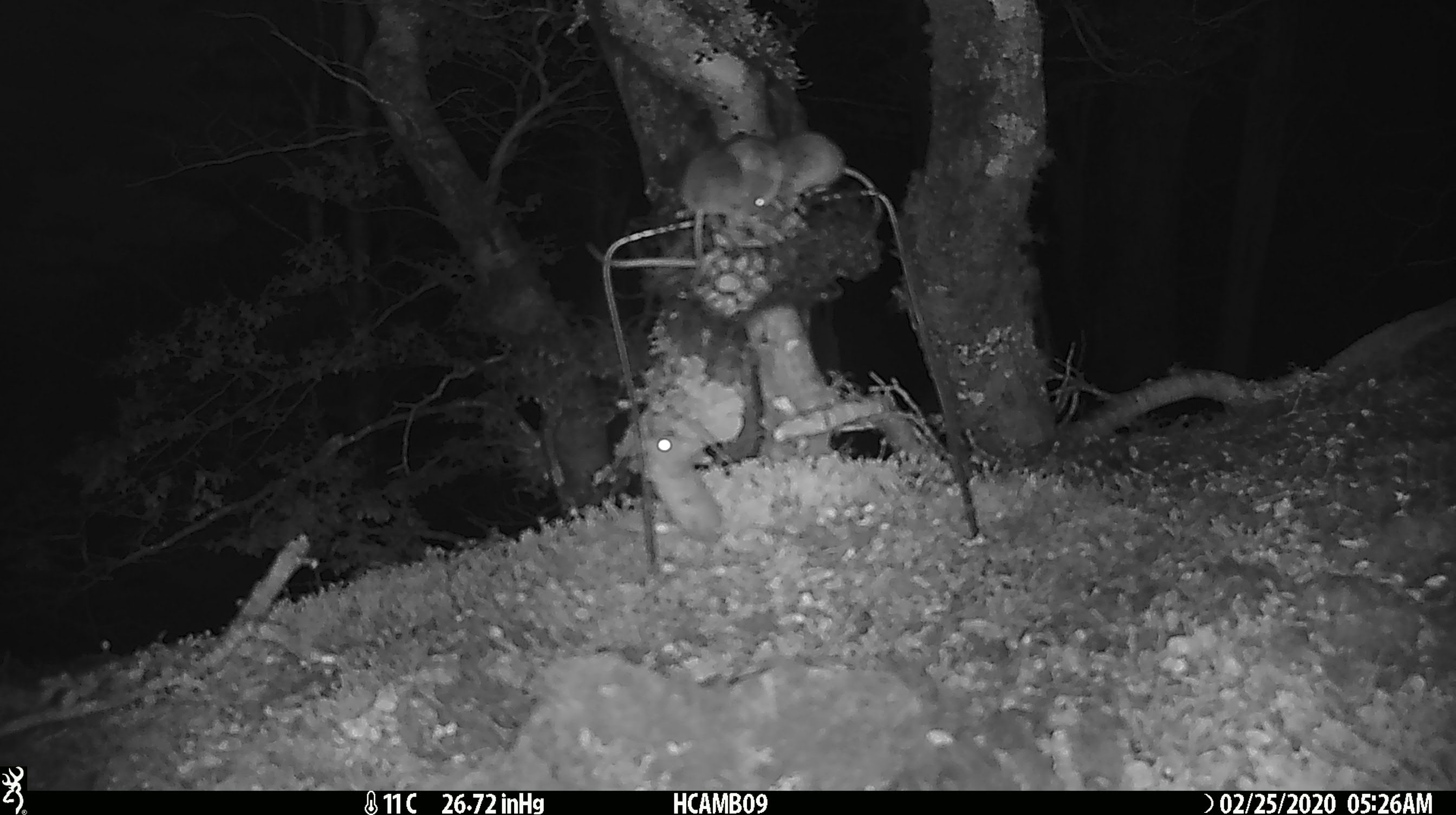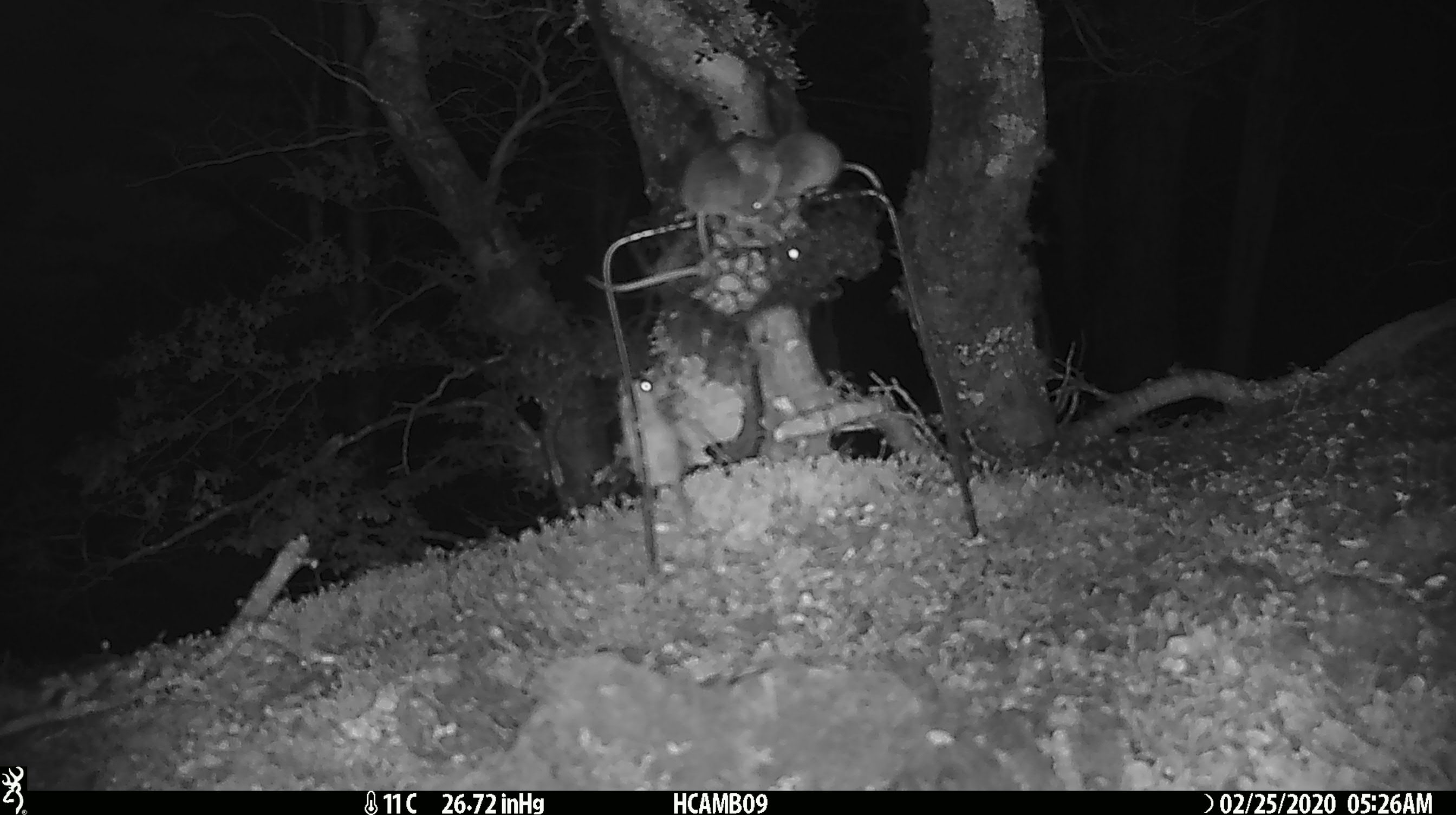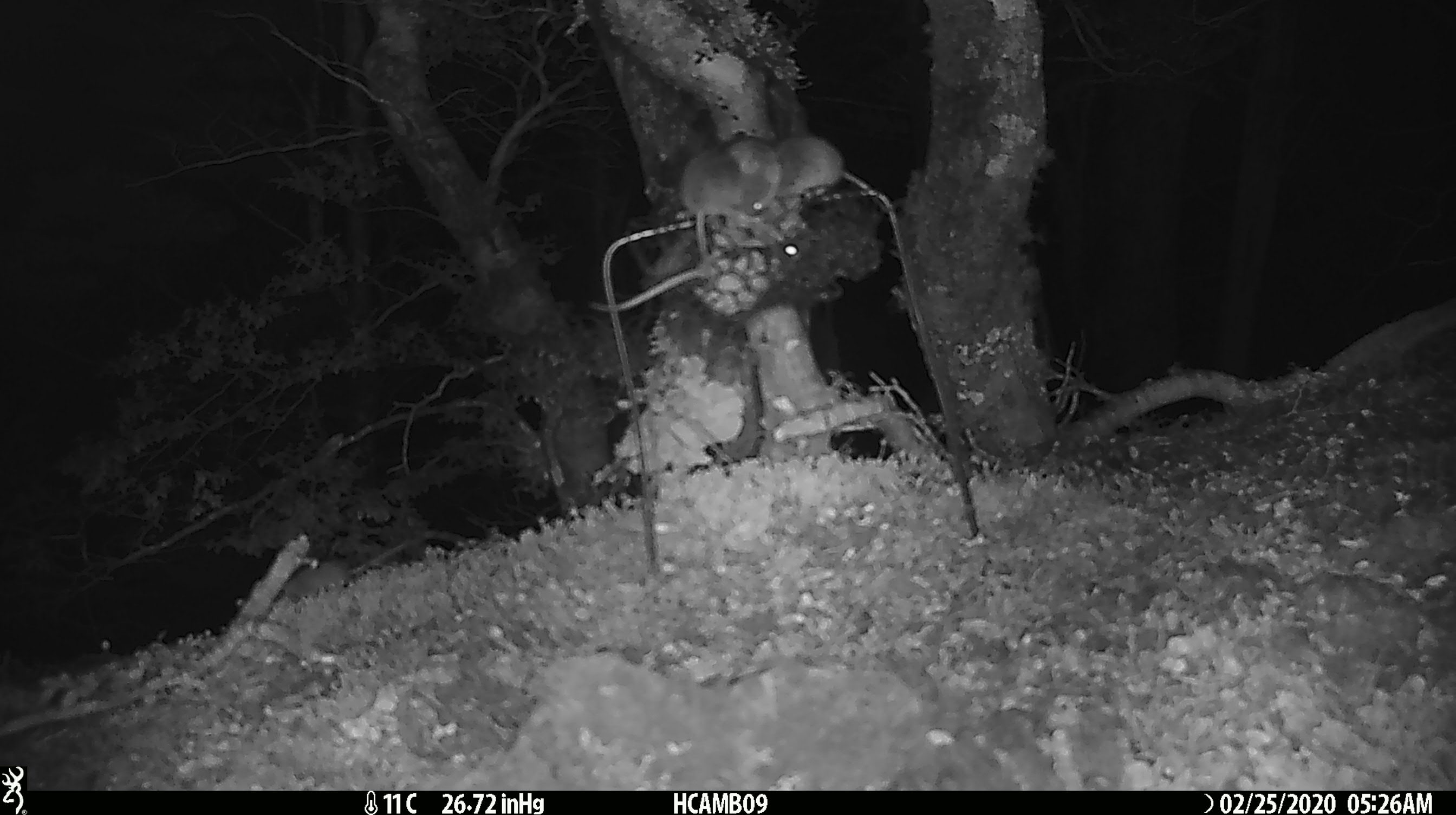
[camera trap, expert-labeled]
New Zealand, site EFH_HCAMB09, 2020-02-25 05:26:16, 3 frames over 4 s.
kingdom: Animalia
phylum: Chordata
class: Mammalia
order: Rodentia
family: Muridae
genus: Mus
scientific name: Mus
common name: mouse